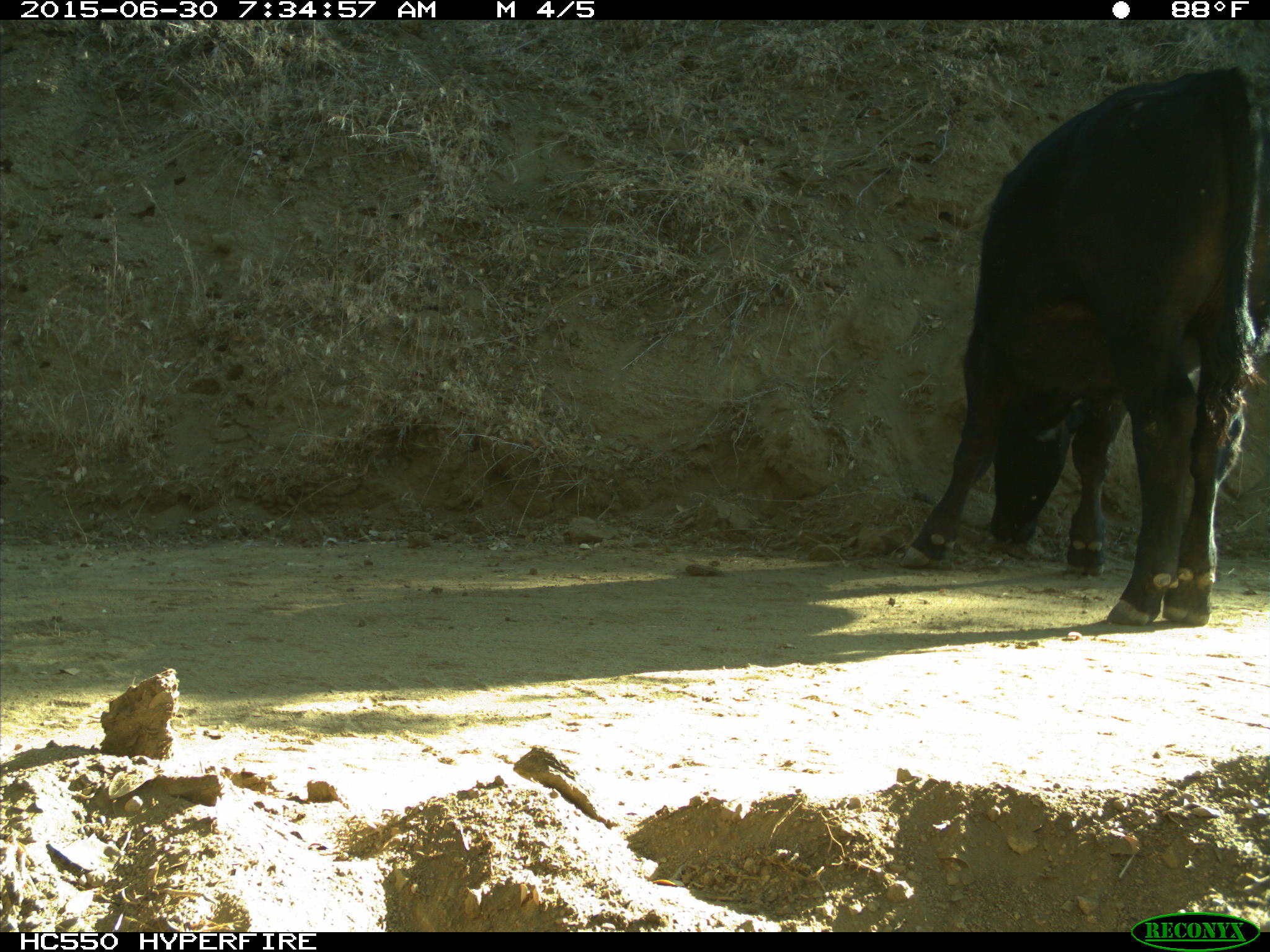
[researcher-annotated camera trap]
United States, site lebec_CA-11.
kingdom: Animalia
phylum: Chordata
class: Mammalia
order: Artiodactyla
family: Bovidae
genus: Bos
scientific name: Bos taurus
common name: domestic cow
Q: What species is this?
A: Bos taurus (domestic cow).